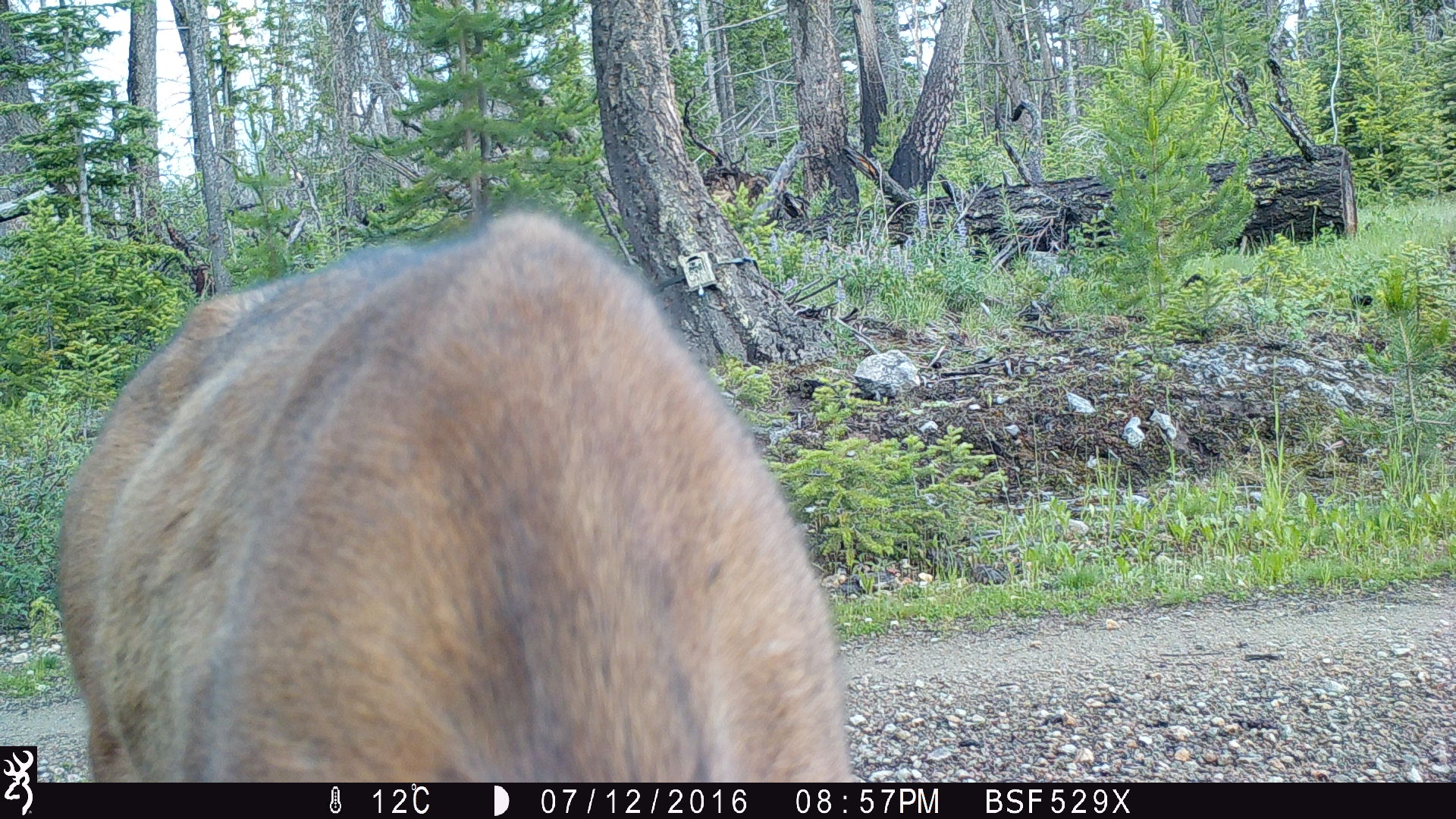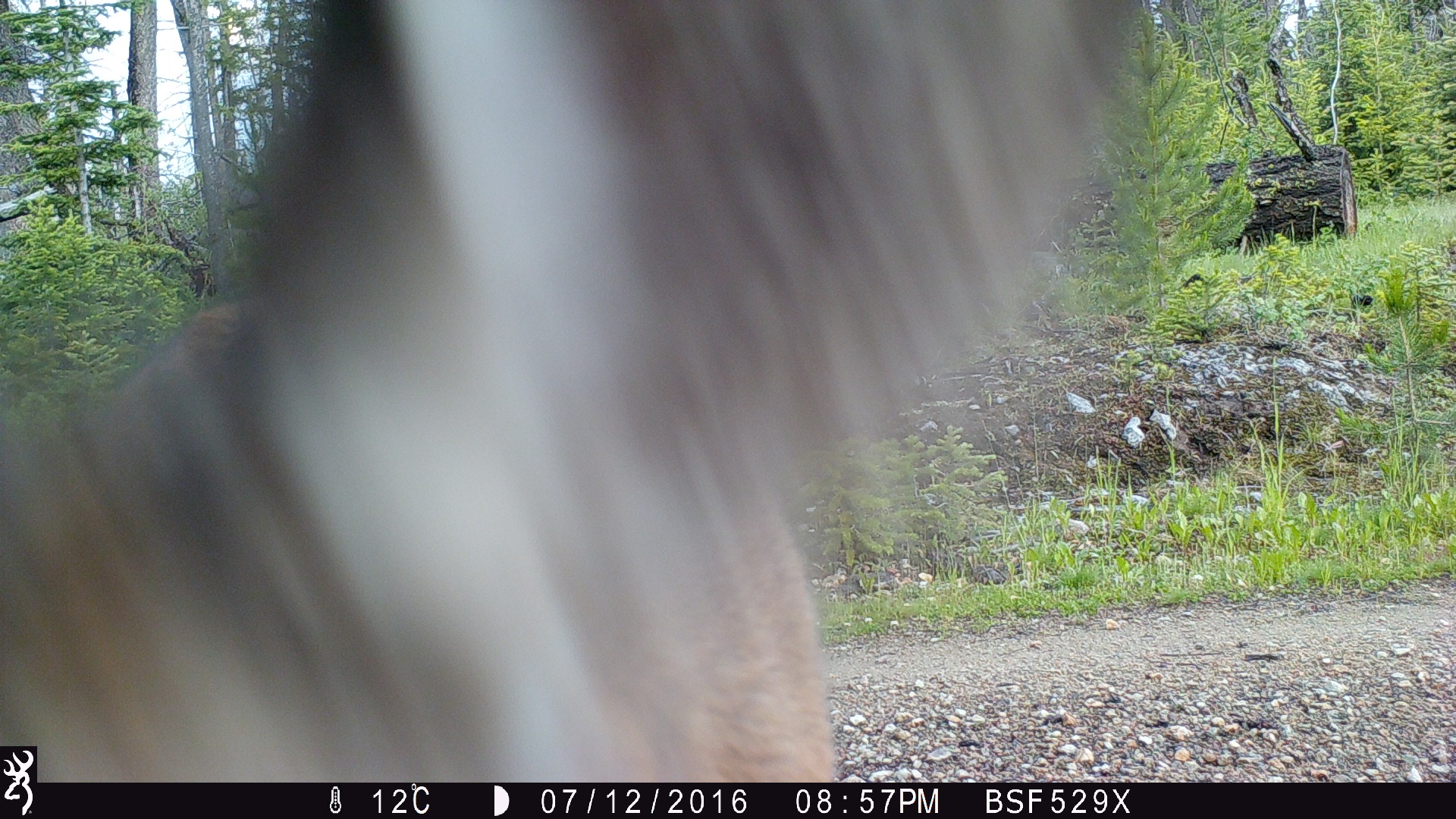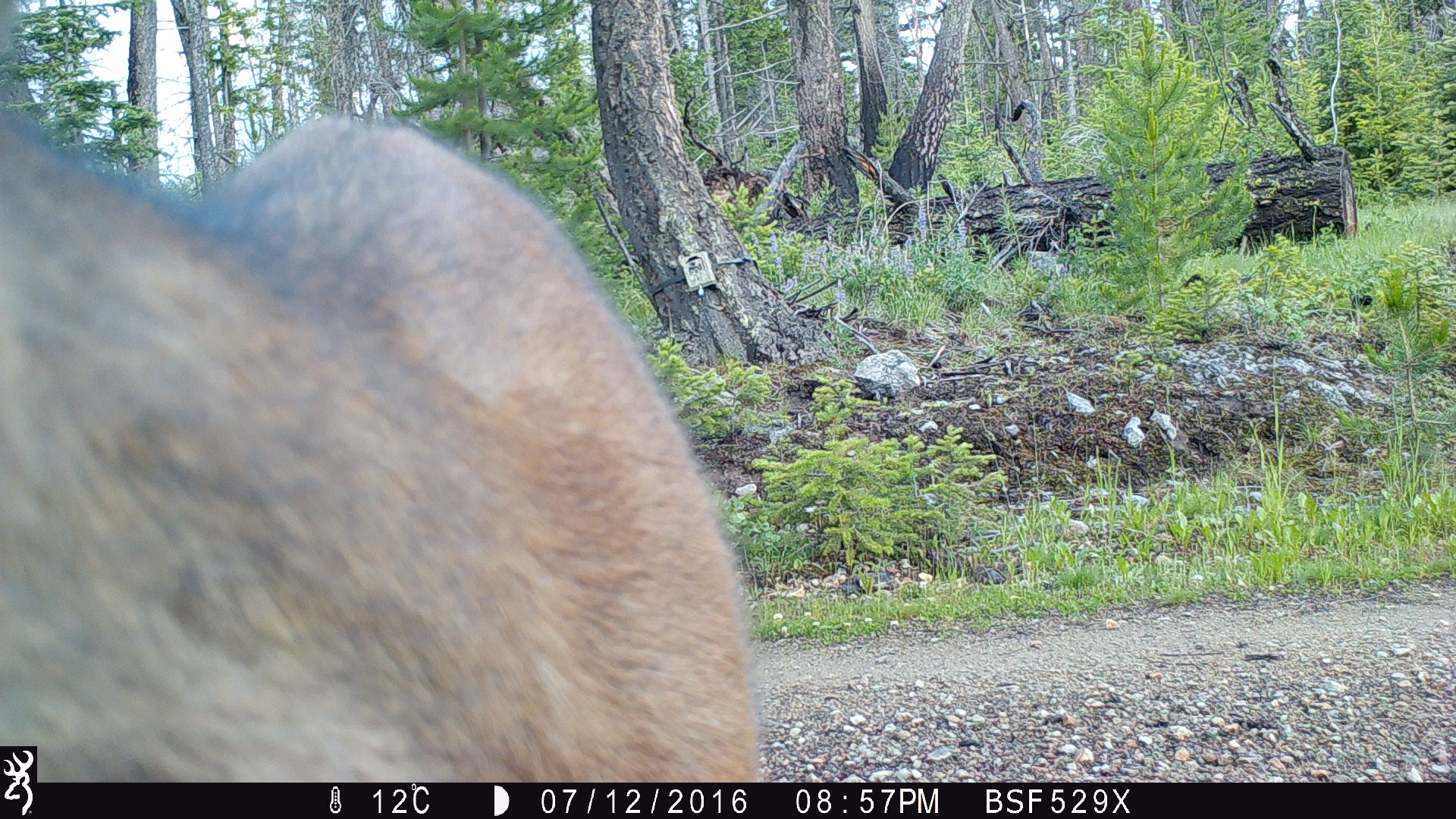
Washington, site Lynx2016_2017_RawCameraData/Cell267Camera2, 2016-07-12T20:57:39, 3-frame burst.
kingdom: Animalia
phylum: Chordata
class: Mammalia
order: Artiodactyla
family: Cervidae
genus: Odocoileus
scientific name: Odocoileus hemionus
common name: mule deer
Odocoileus hemionus (mule deer). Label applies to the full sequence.